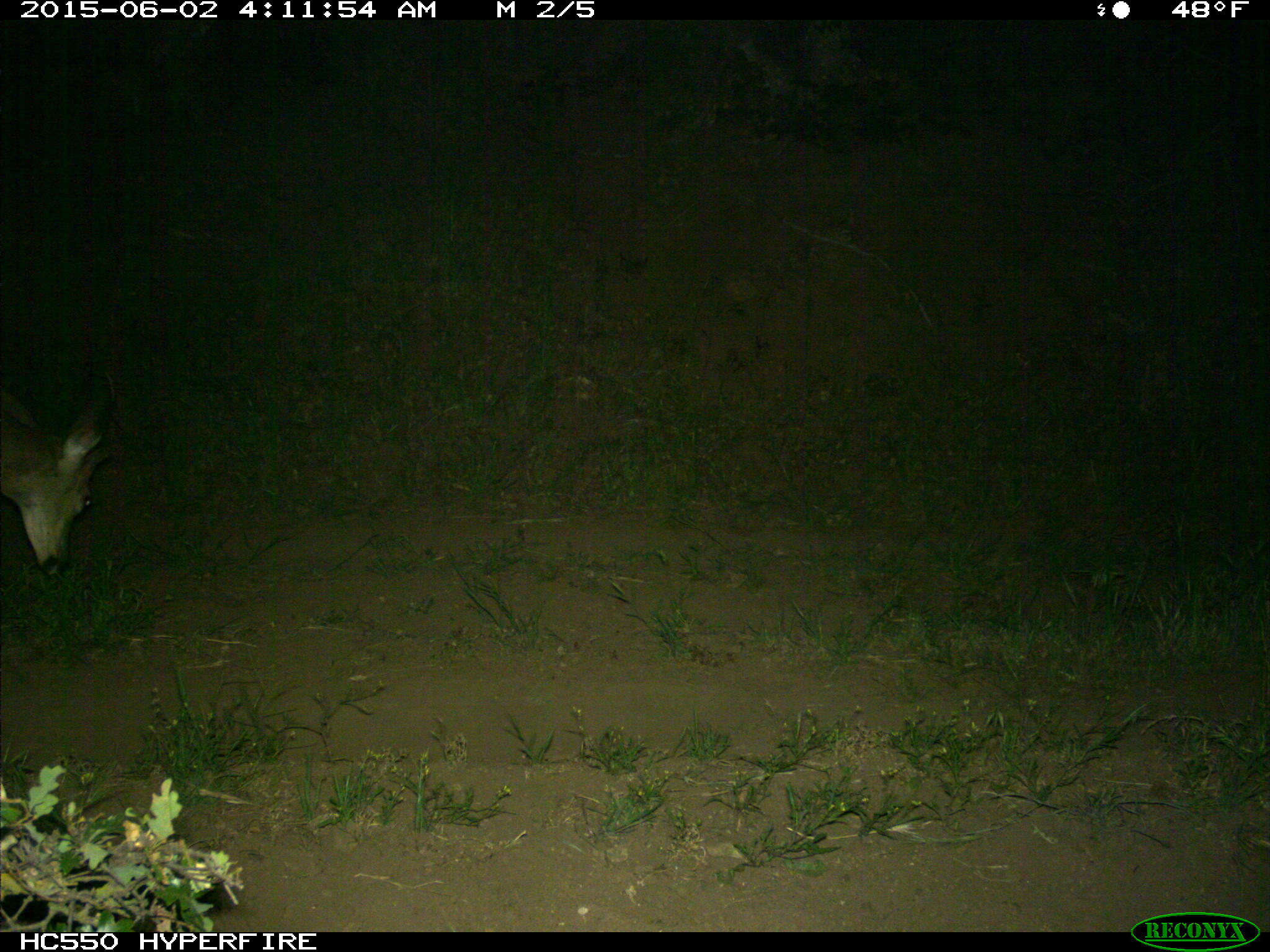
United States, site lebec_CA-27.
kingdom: Animalia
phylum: Chordata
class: Mammalia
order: Artiodactyla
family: Cervidae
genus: Odocoileus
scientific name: Odocoileus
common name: deer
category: unidentified deer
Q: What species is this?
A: Unidentified deer (deer) (Odocoileus).